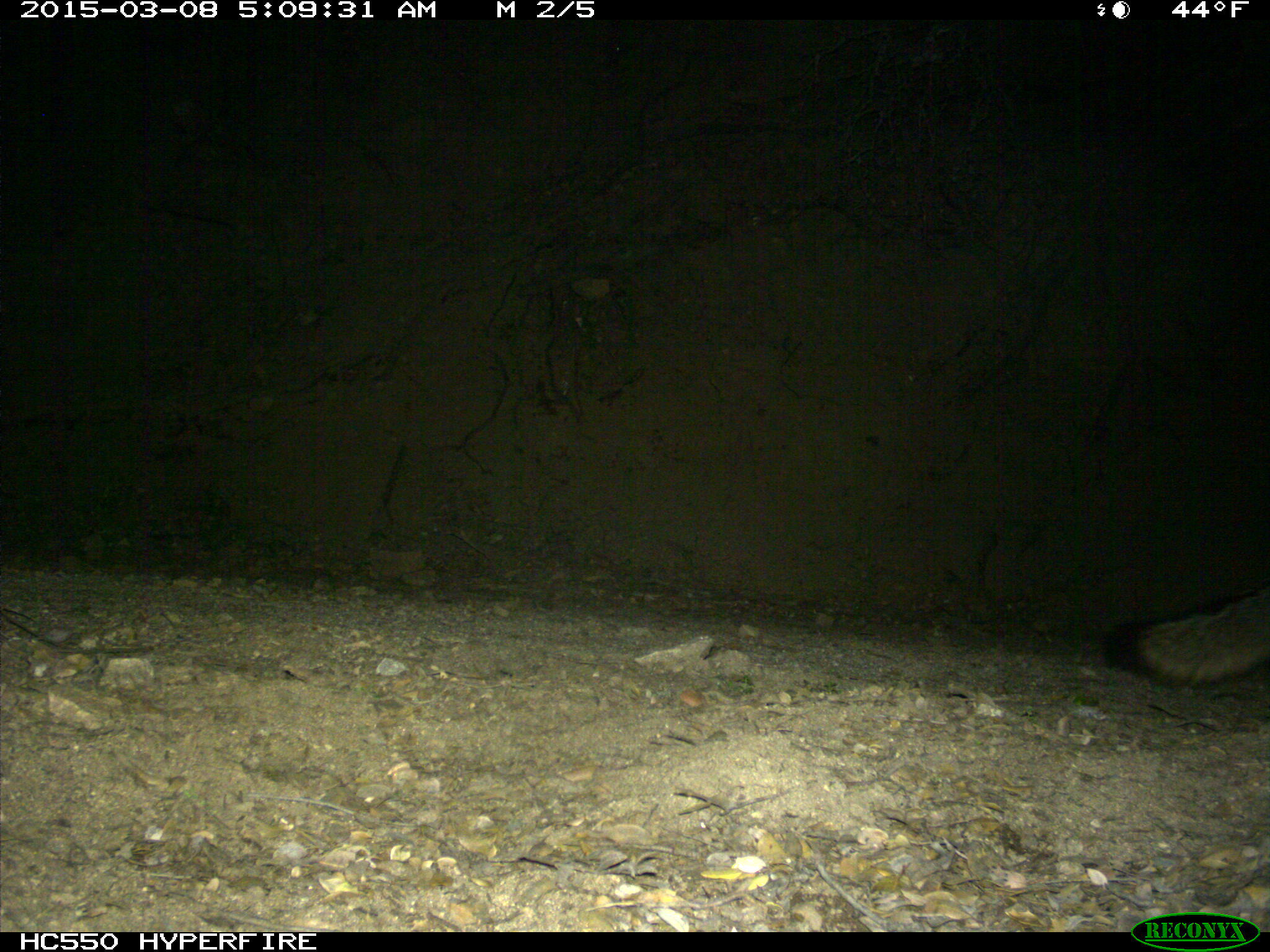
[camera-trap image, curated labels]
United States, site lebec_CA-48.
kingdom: Animalia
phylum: Chordata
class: Mammalia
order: Carnivora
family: Canidae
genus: Urocyon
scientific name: Urocyon cinereoargenteus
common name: gray fox